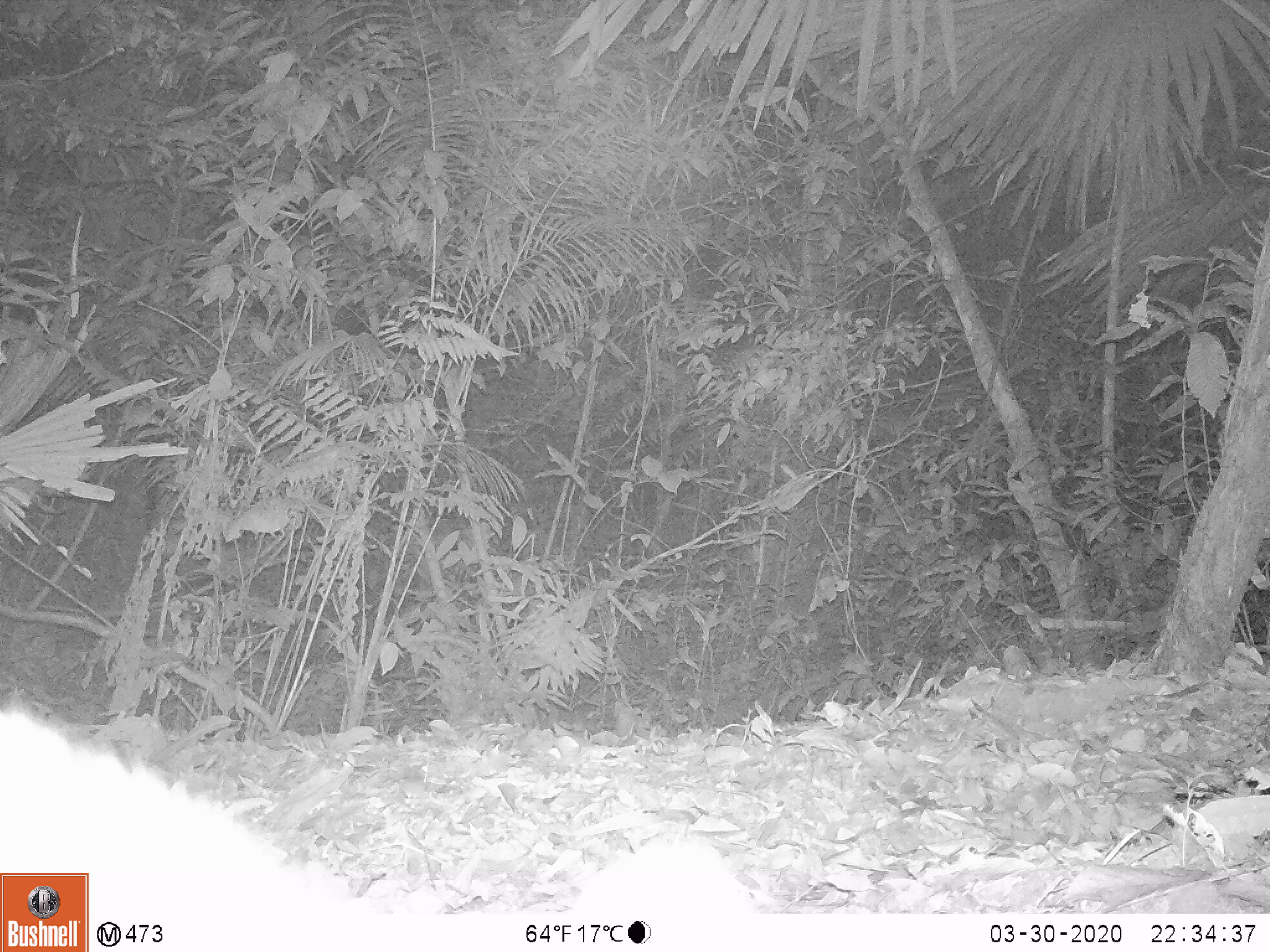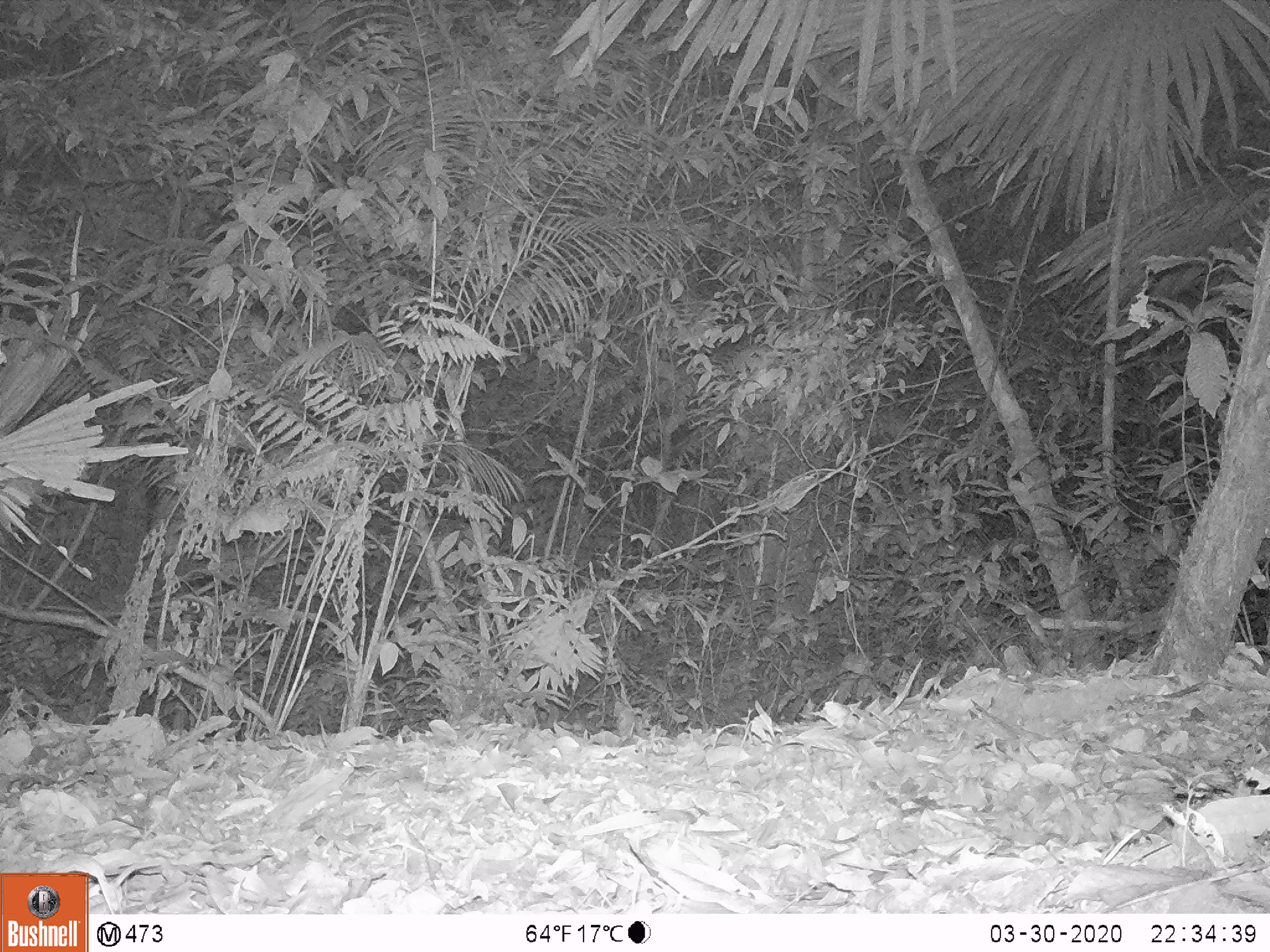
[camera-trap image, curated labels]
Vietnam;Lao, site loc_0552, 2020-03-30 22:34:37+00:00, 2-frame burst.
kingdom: Animalia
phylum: Chordata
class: Mammalia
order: Lagomorpha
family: Leporidae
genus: Nesolagus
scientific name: Nesolagus timminsi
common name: annamite striped rabbit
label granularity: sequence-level